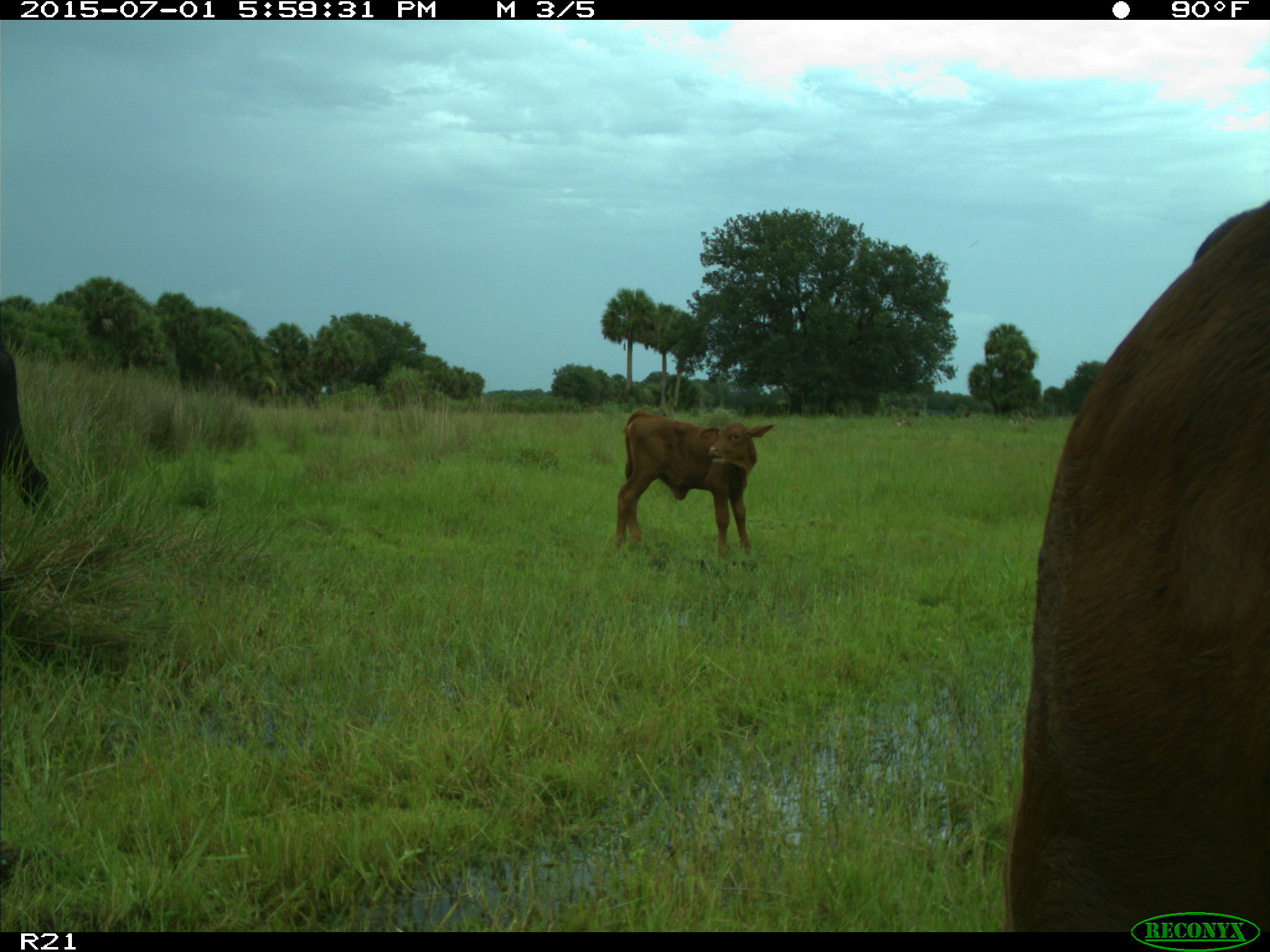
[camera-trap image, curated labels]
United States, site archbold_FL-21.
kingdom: Animalia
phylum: Chordata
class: Mammalia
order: Artiodactyla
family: Bovidae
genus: Bos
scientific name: Bos taurus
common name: domestic cow